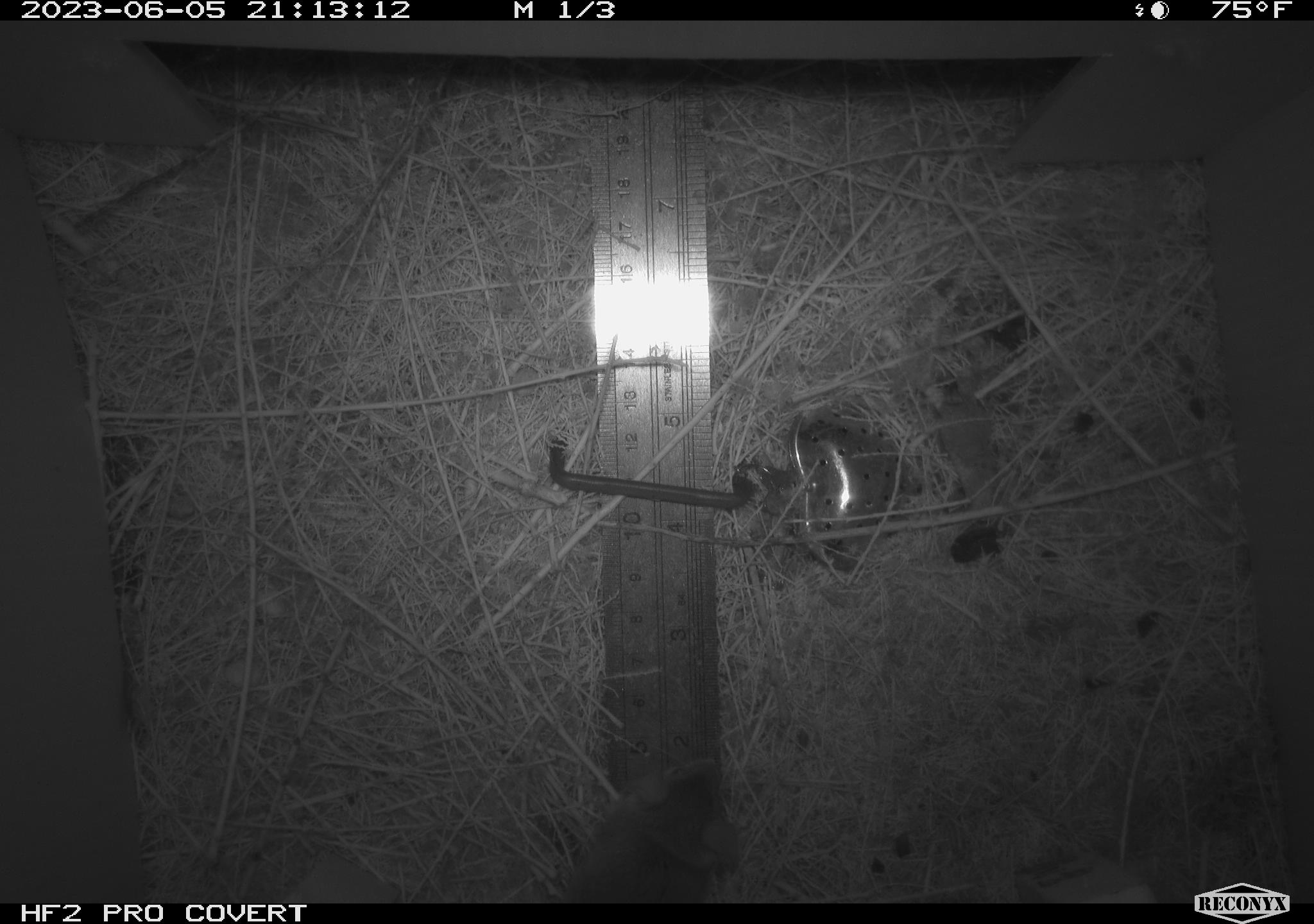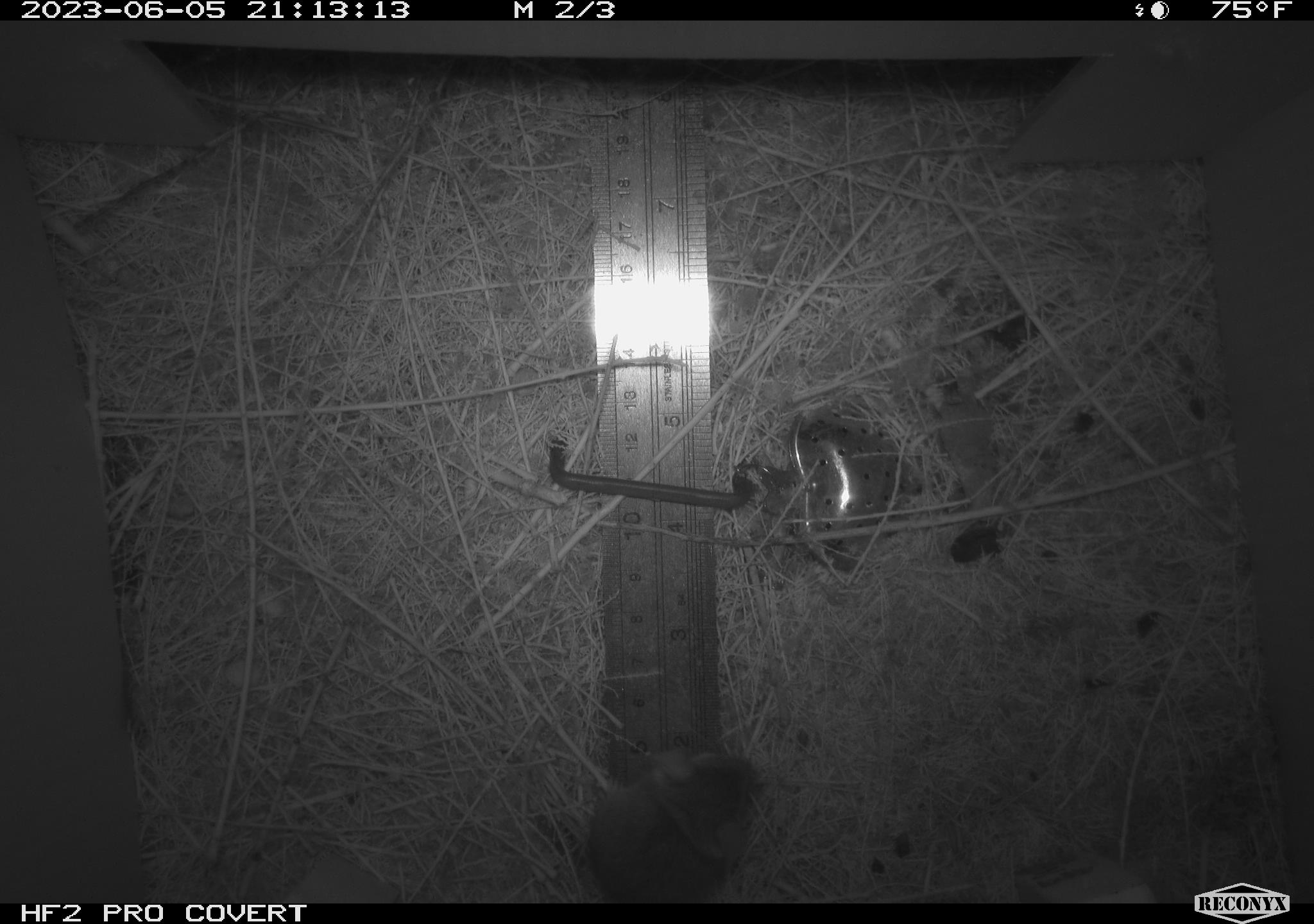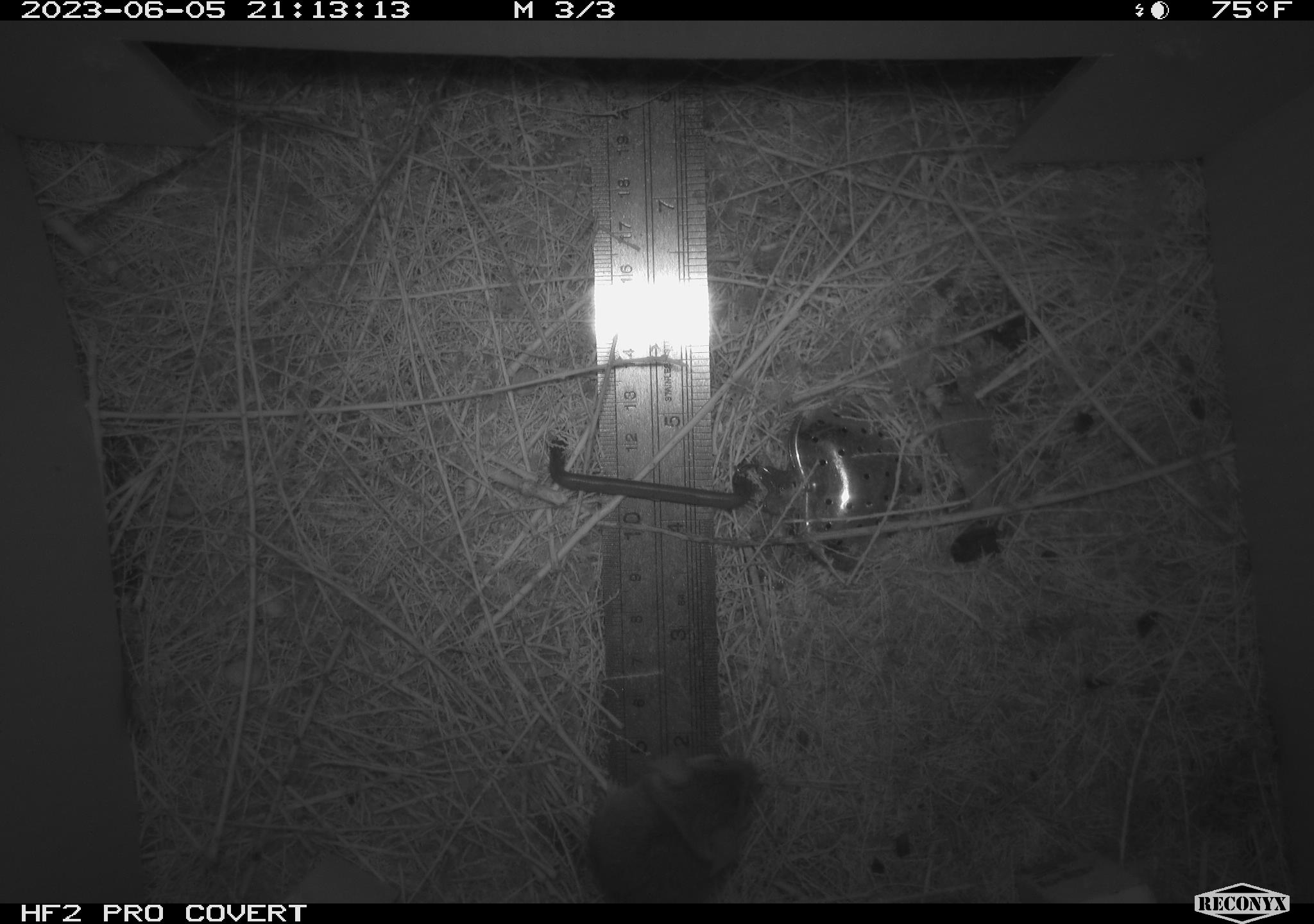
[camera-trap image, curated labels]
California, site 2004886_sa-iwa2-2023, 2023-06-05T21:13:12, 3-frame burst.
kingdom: Animalia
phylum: Chordata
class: Mammalia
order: Rodentia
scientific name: Rodentia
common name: mouse species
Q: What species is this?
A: Mouse species (Rodentia).